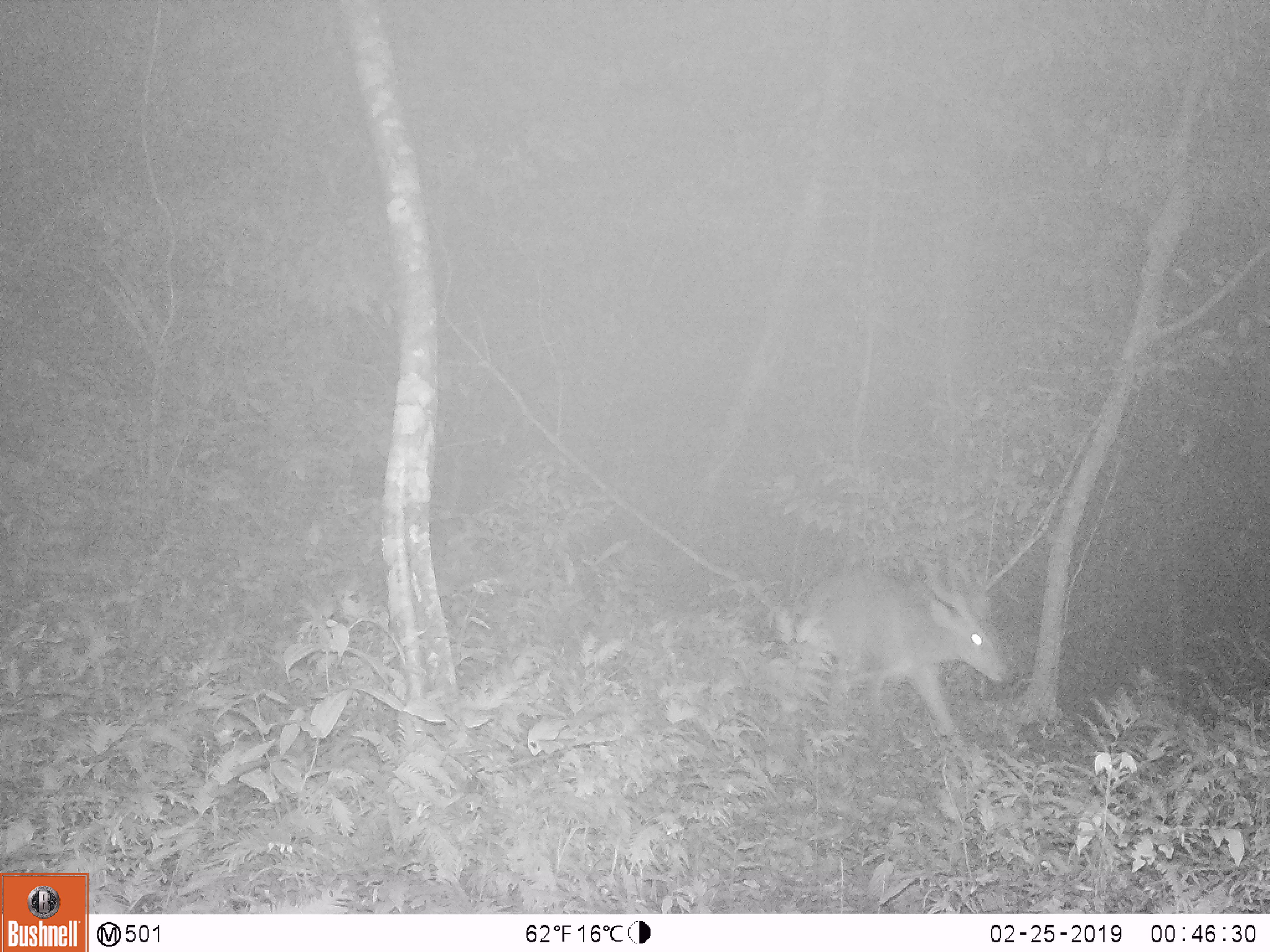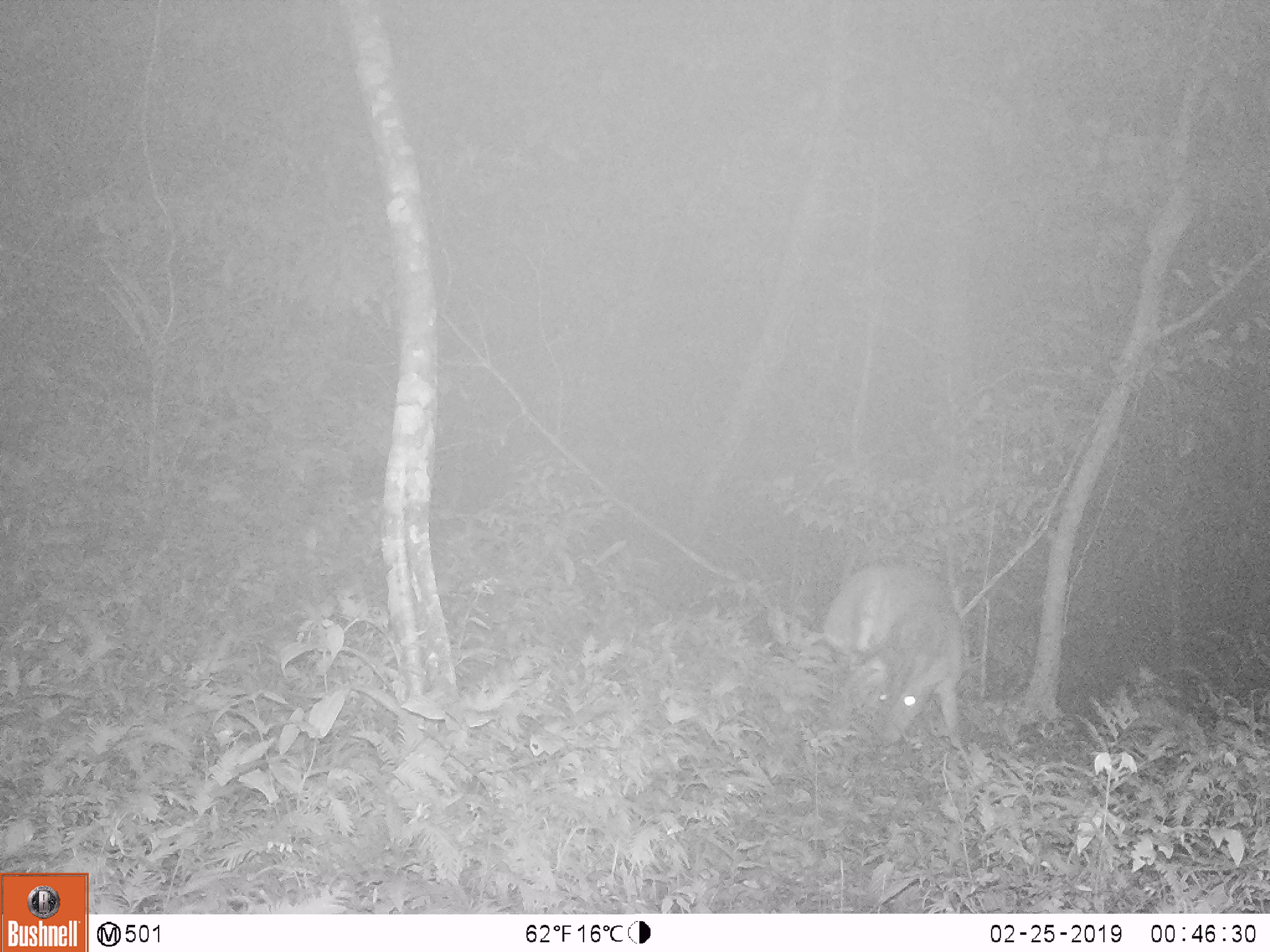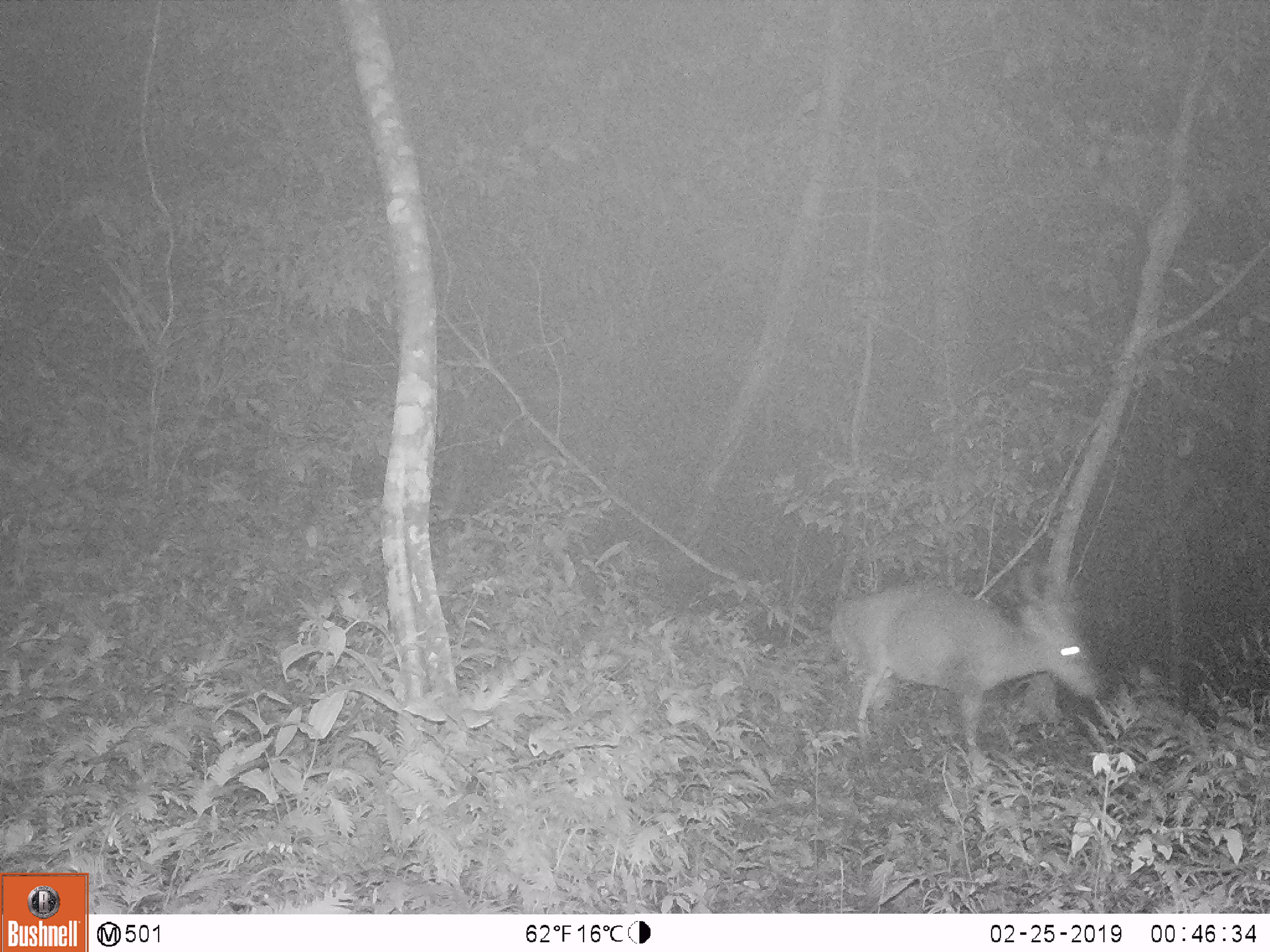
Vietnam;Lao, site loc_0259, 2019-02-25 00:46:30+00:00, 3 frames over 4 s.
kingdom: Animalia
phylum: Chordata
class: Mammalia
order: Artiodactyla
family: Cervidae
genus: Muntiacus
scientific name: Muntiacus vuquangensis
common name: large-antlered muntjac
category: large antlered muntjac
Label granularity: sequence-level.